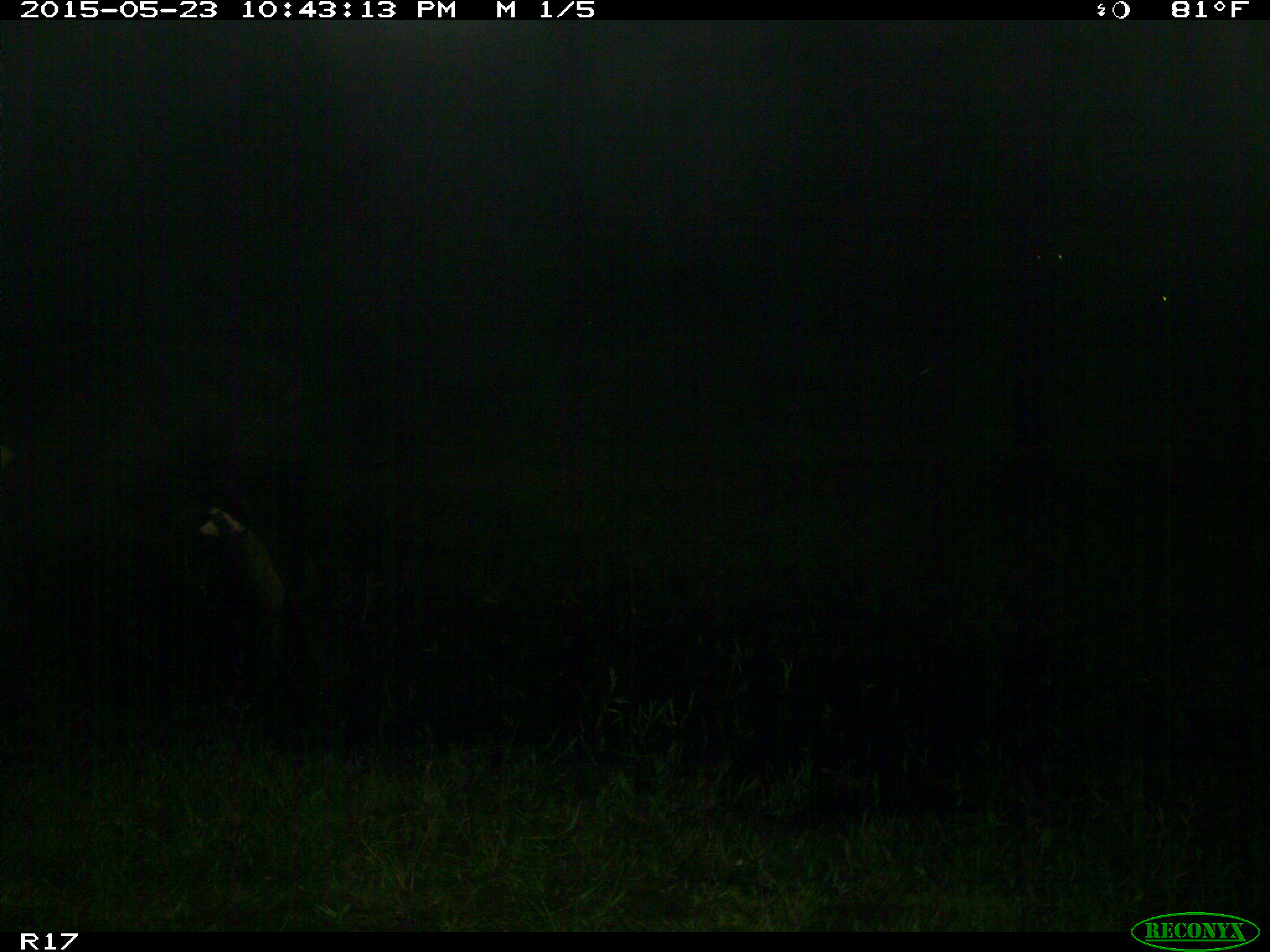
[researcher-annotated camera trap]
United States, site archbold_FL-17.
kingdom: Animalia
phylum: Chordata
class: Mammalia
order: Artiodactyla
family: Bovidae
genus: Bos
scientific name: Bos taurus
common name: domestic cow